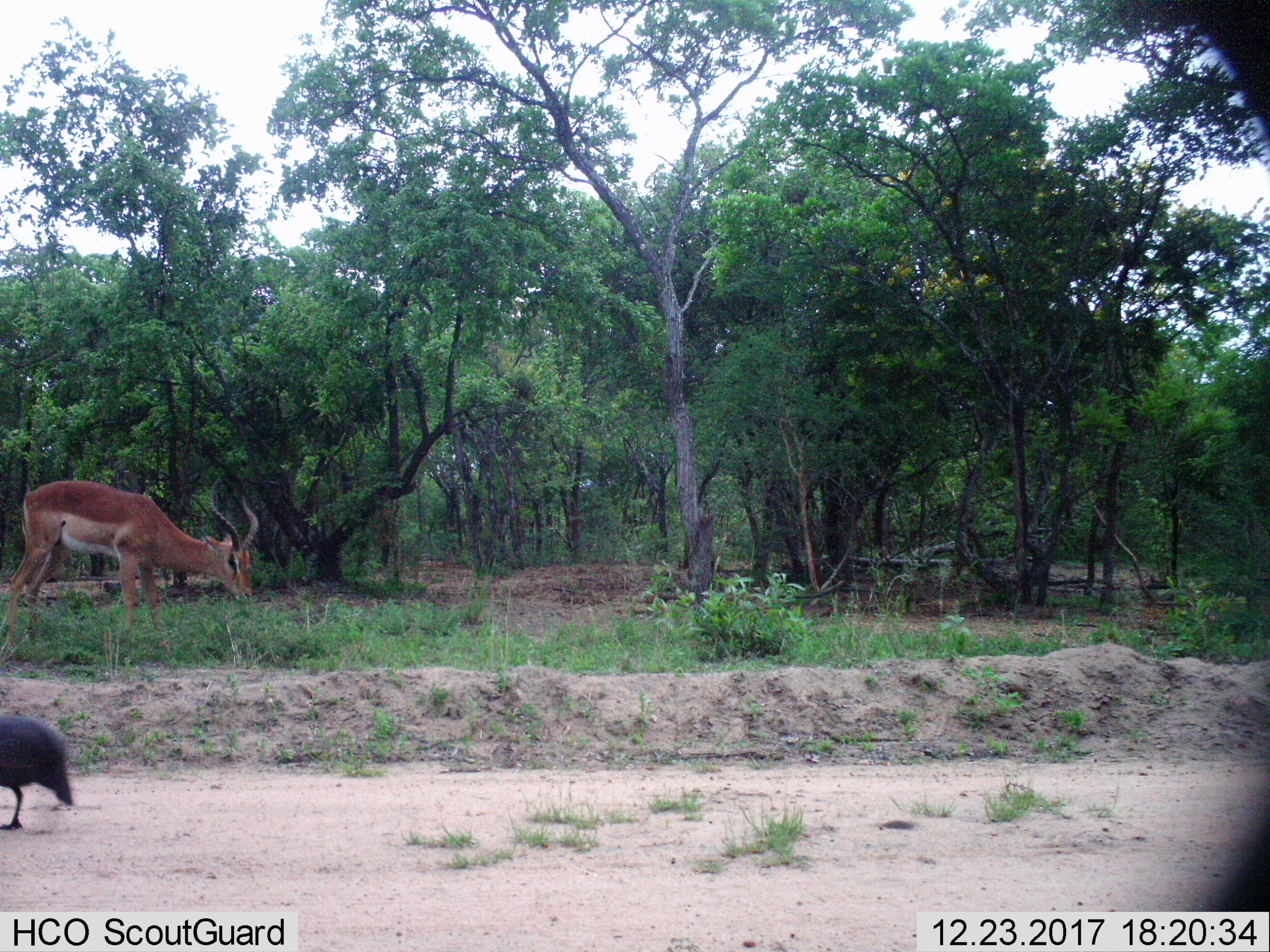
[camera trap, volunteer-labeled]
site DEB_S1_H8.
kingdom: Animalia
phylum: Chordata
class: Aves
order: Galliformes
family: Numididae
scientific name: Numididae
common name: guineafowl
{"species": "guineafowl (Numididae)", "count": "1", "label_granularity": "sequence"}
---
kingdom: Animalia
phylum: Chordata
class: Mammalia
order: Artiodactyla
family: Bovidae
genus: Aepyceros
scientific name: Aepyceros melampus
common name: impala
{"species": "impala (Aepyceros melampus)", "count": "1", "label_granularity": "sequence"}